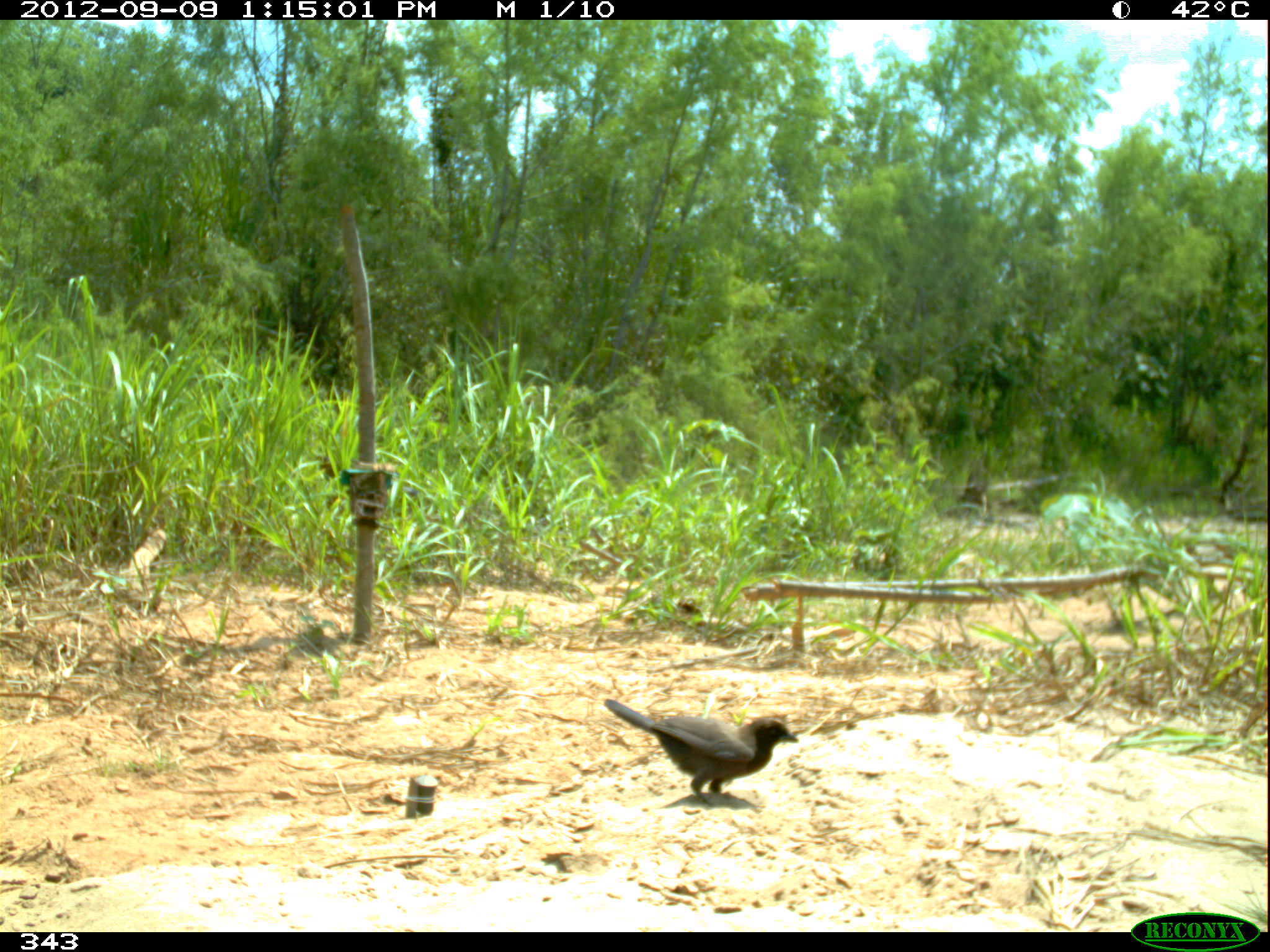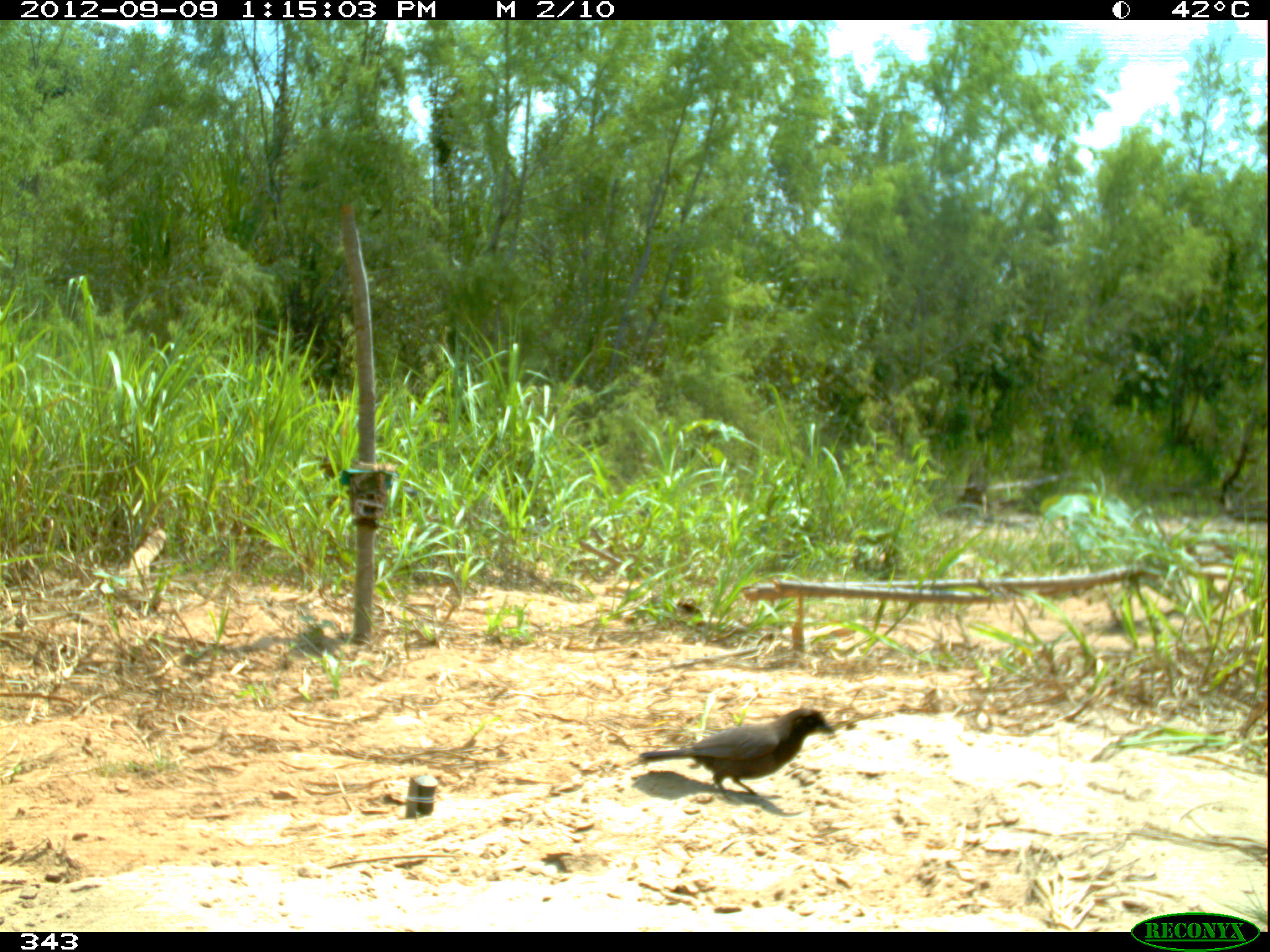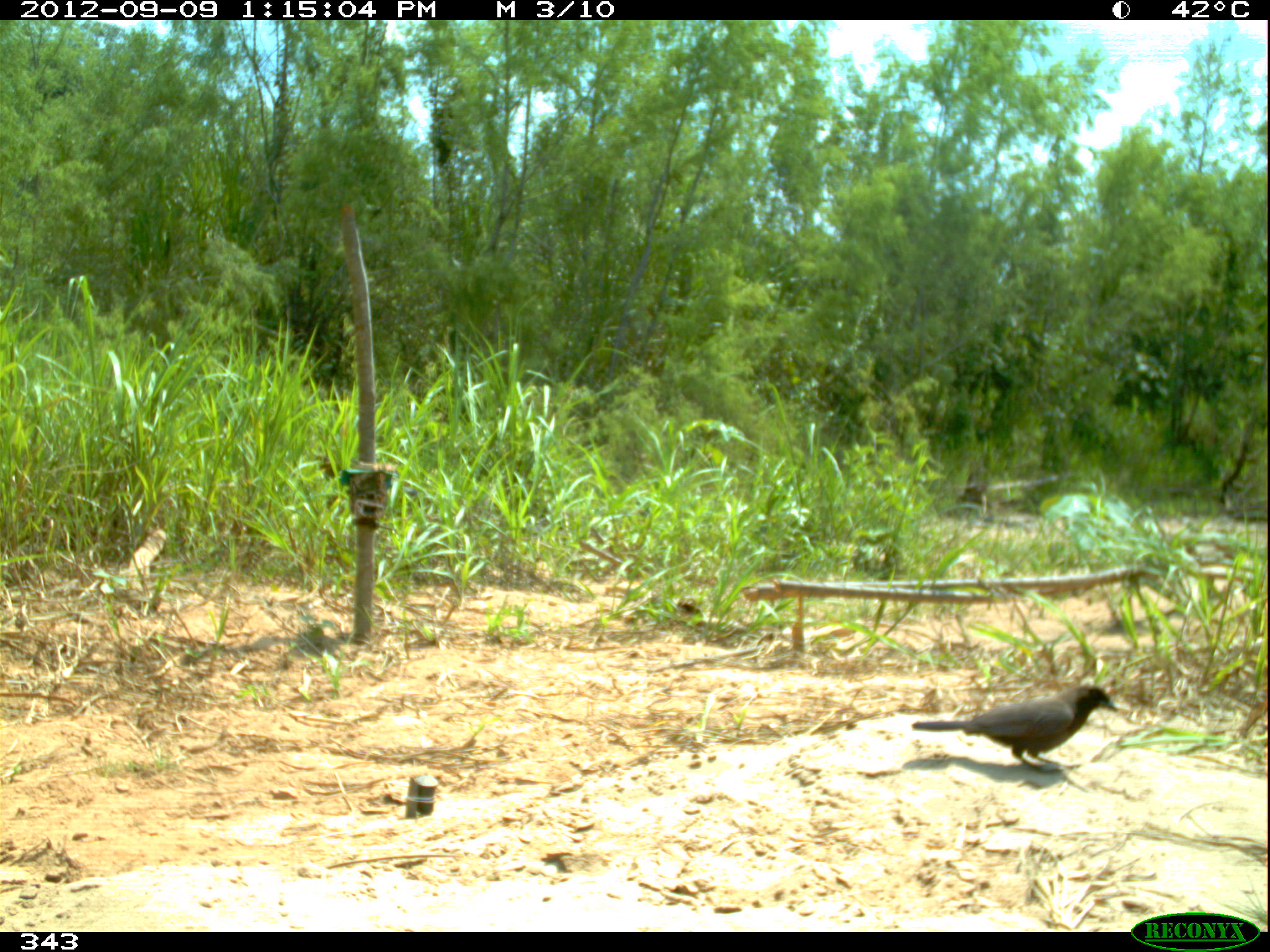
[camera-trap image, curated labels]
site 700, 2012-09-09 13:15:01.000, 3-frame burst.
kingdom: Animalia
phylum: Chordata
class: Aves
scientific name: Aves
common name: bird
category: unknown bird